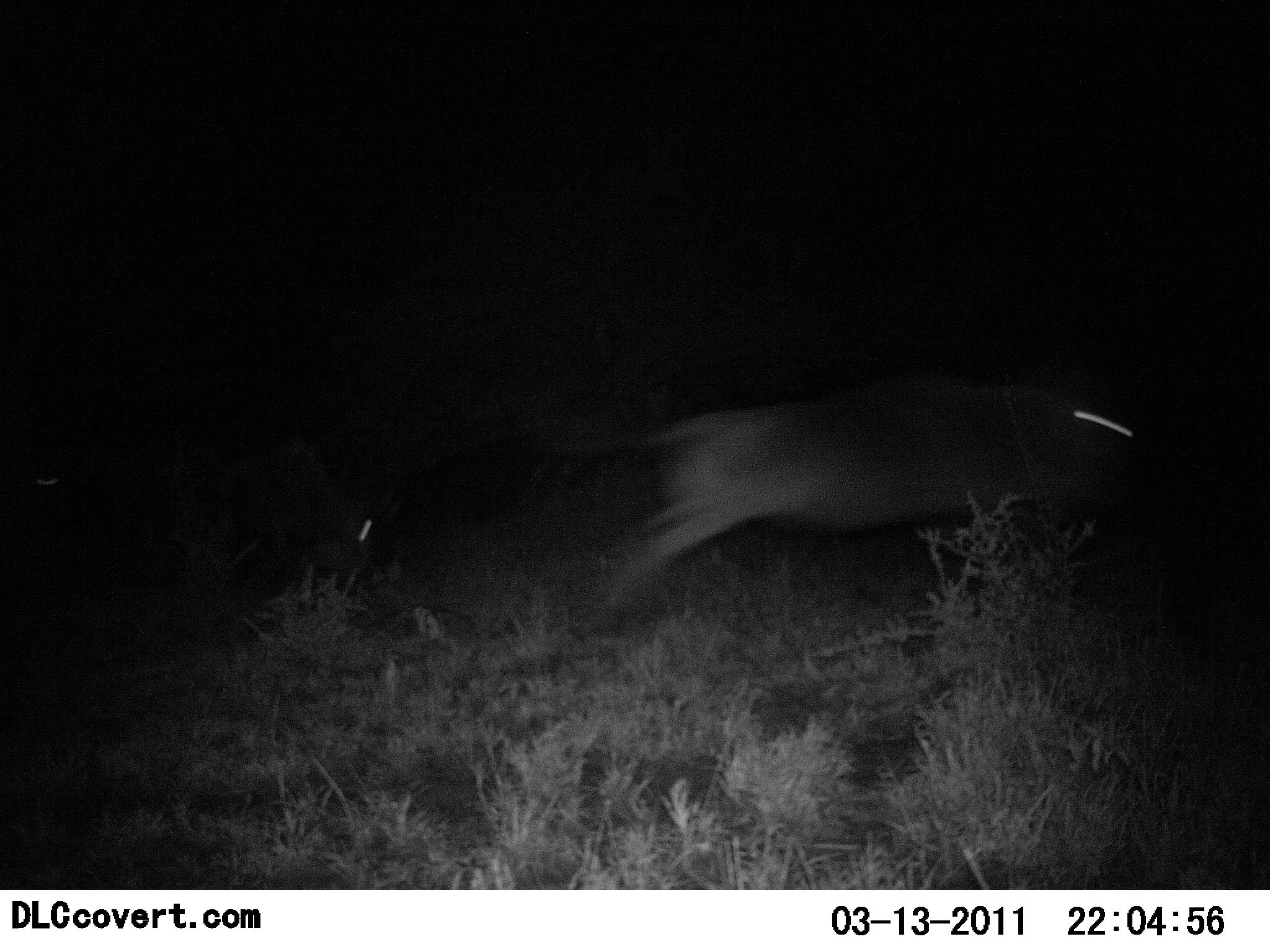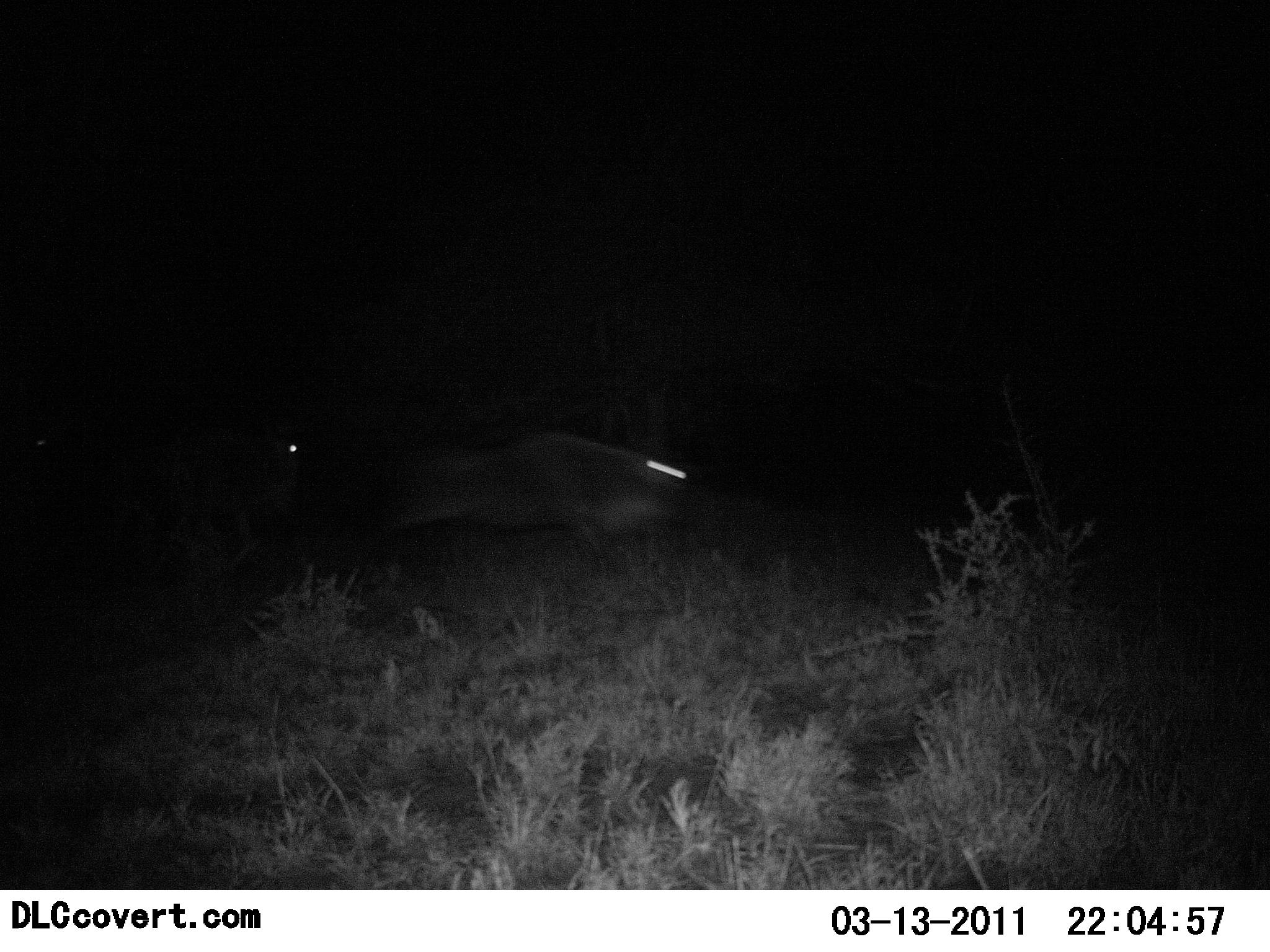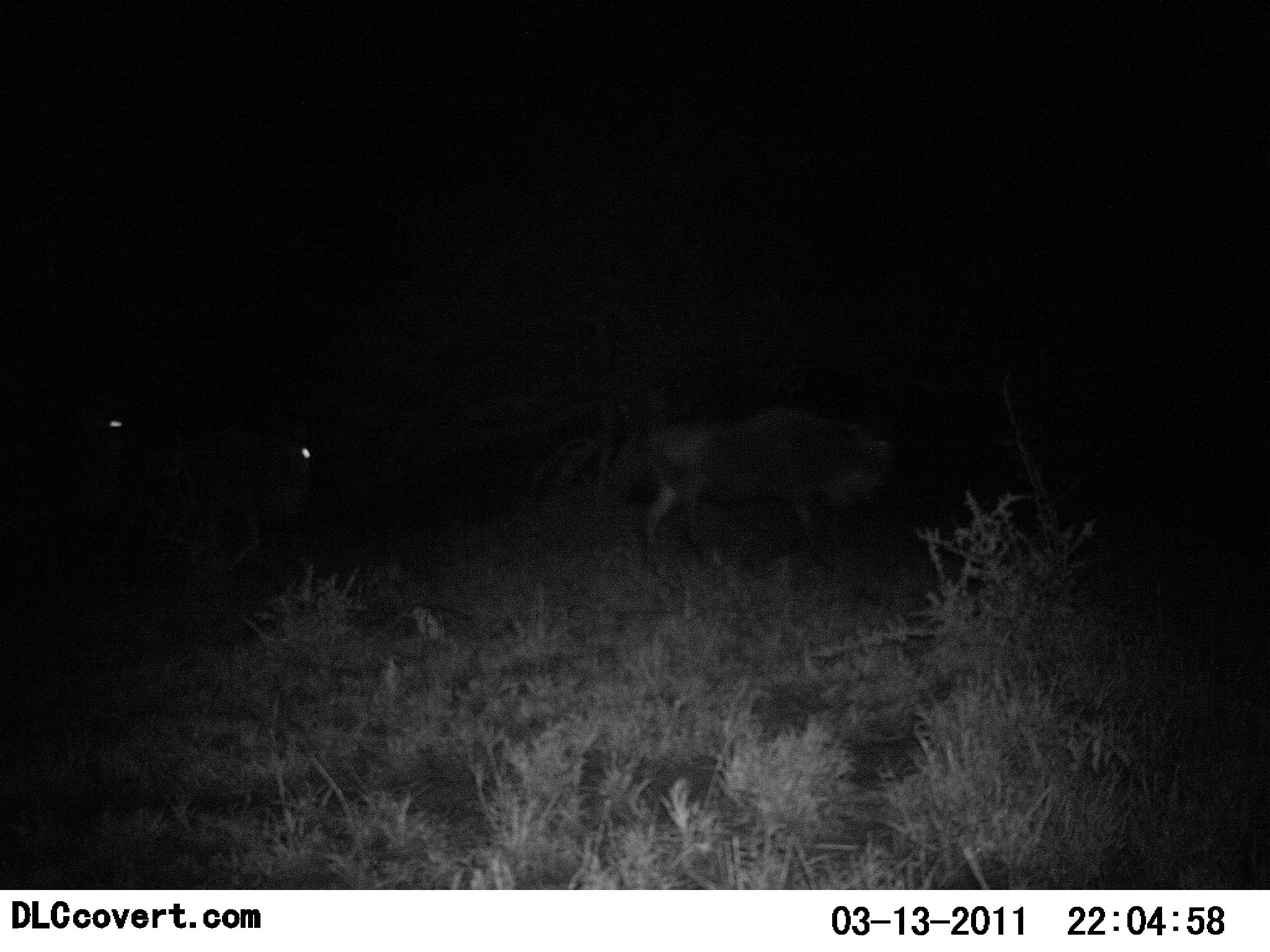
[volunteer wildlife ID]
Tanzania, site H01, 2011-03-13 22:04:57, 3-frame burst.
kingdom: Animalia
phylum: Chordata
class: Mammalia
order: Artiodactyla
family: Bovidae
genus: Connochaetes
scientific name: Connochaetes taurinus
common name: blue wildebeest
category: wildebeest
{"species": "wildebeest (blue wildebeest) (Connochaetes taurinus)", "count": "3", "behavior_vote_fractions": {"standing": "0%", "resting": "0%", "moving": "100%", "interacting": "0%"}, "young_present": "0%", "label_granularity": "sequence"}